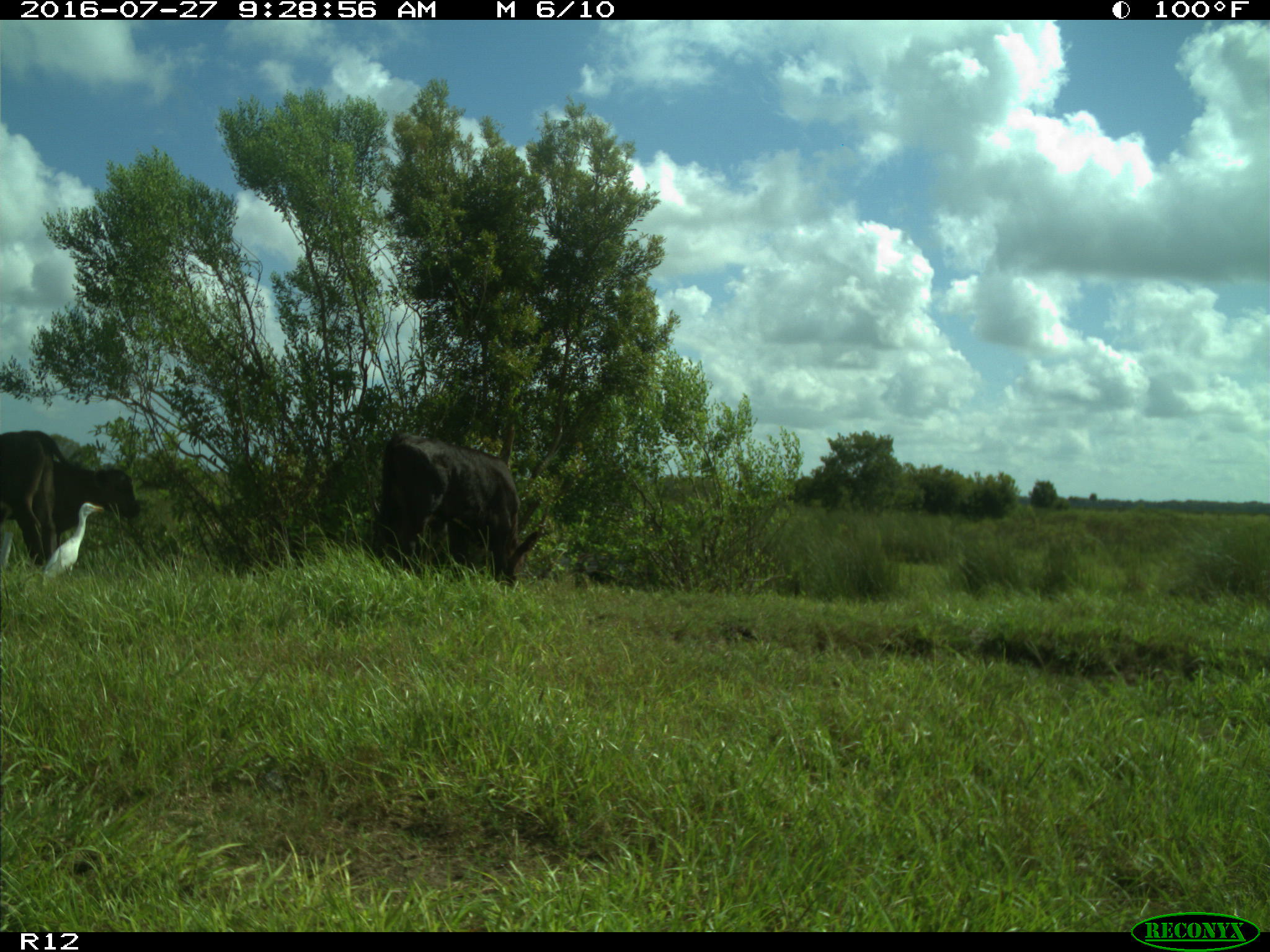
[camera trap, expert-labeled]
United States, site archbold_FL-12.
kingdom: Animalia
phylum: Chordata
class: Mammalia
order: Artiodactyla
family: Bovidae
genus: Bos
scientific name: Bos taurus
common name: domestic cow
Bos taurus (domestic cow).